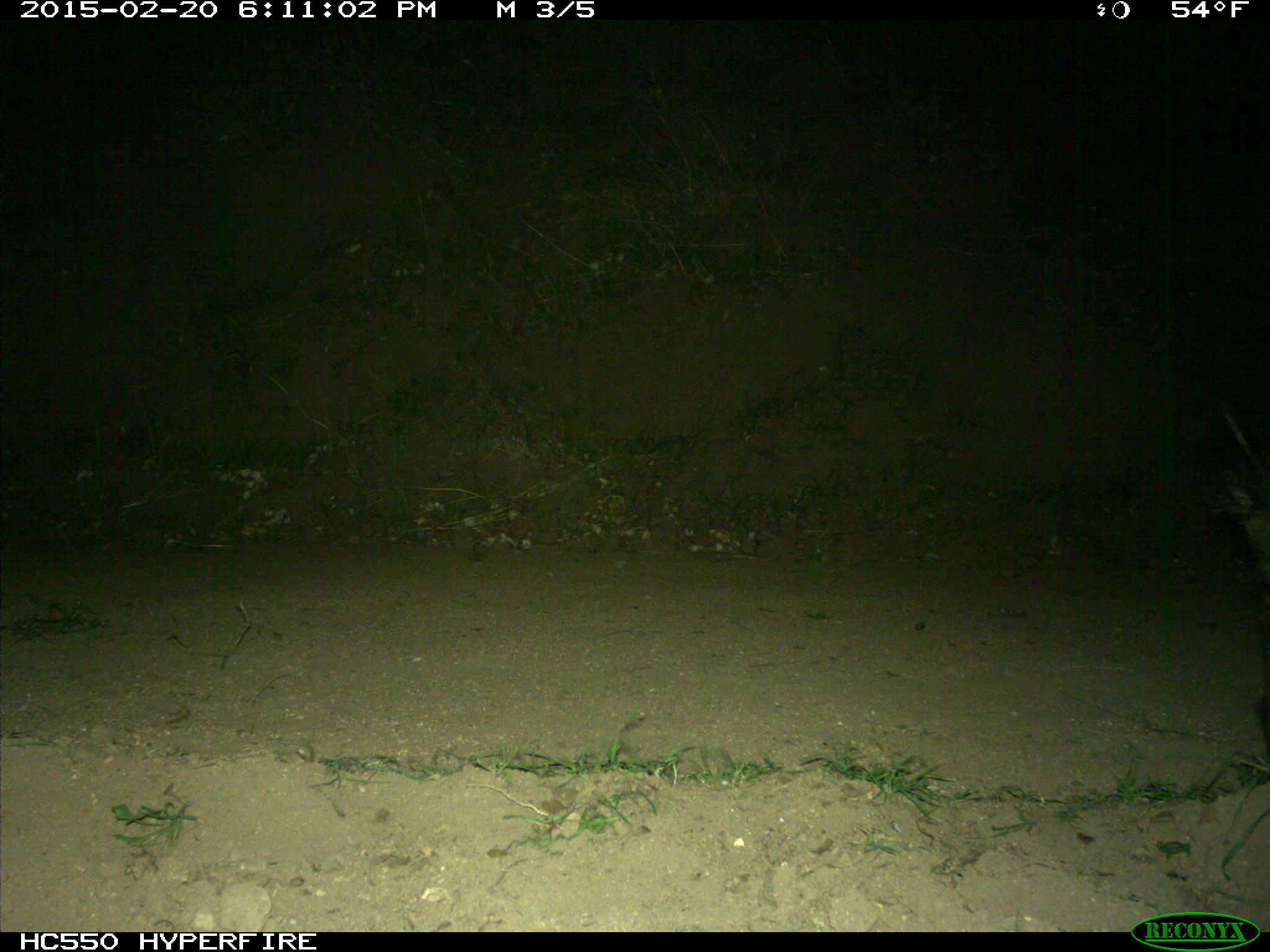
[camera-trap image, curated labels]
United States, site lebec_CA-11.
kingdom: Animalia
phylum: Chordata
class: Mammalia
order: Artiodactyla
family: Suidae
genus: Sus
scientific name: Sus scrofa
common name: wild boar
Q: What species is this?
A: Sus scrofa (wild boar).